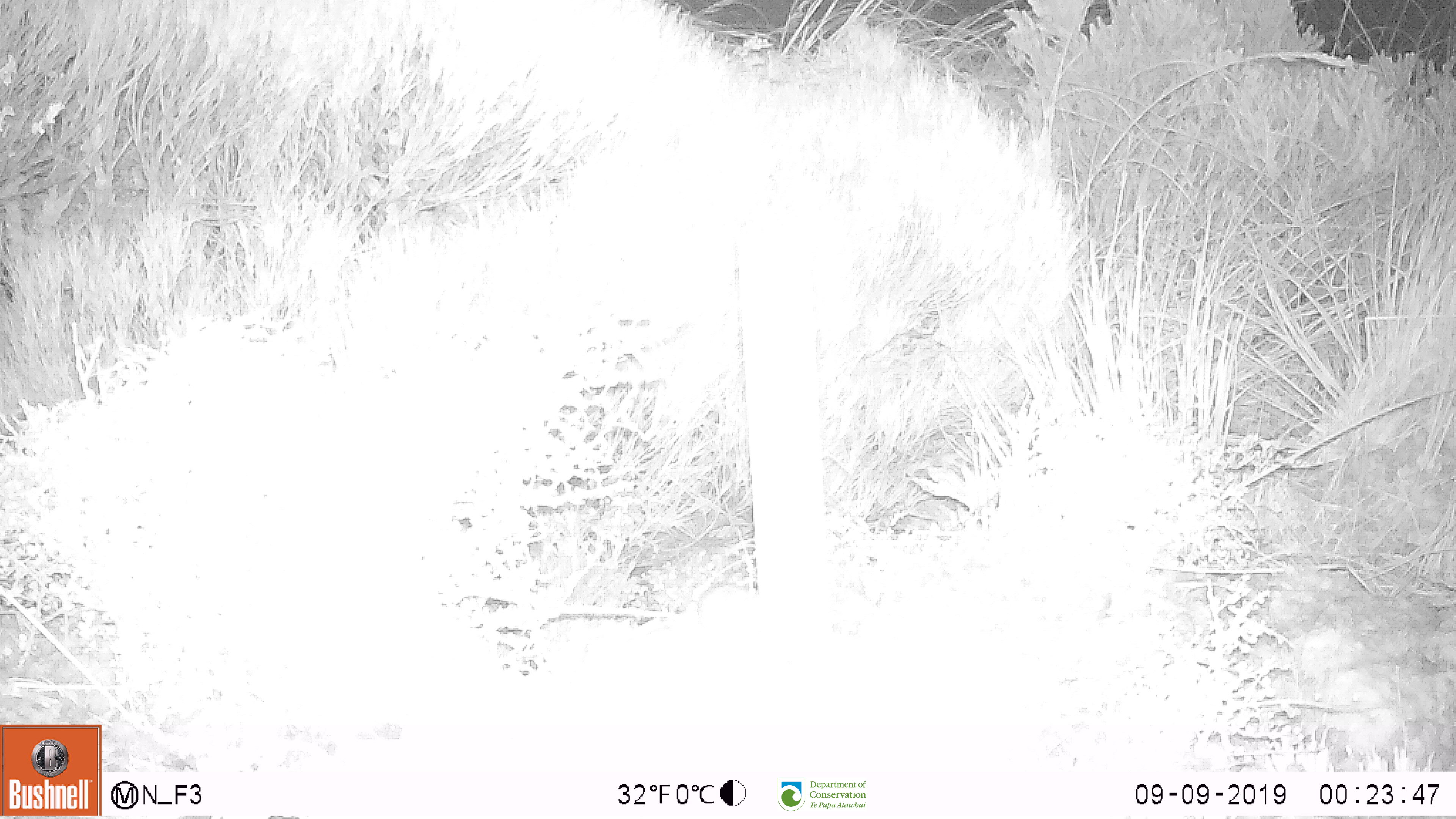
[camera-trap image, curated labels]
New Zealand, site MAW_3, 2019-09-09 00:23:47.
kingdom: Animalia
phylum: Chordata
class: Mammalia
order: Rodentia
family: Muridae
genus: Mus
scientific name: Mus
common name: mouse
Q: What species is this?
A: Mouse (Mus).